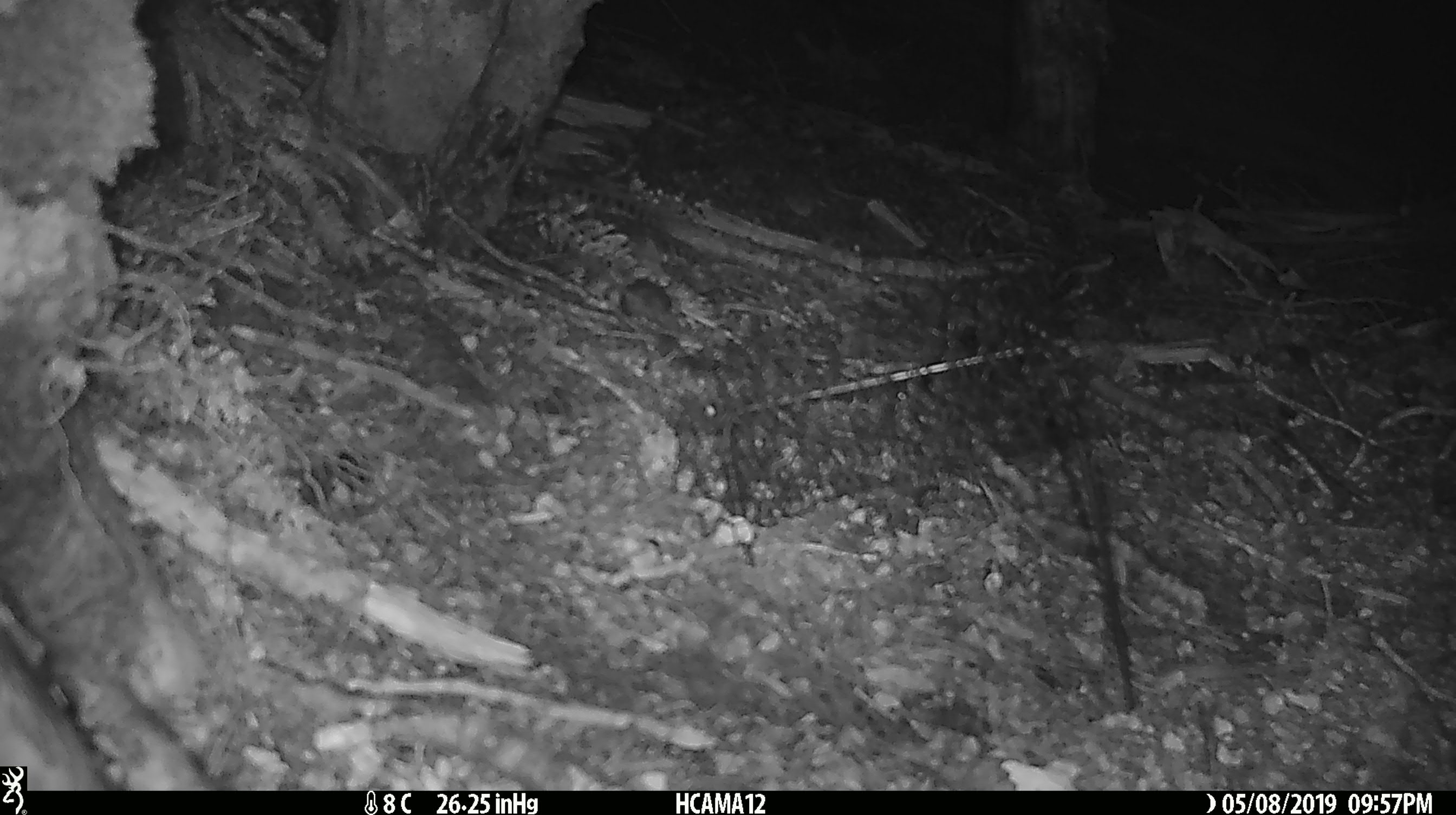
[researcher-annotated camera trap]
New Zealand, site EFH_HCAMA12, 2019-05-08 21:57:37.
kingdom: Animalia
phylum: Chordata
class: Mammalia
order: Rodentia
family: Muridae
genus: Mus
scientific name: Mus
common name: mouse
Mouse (Mus).